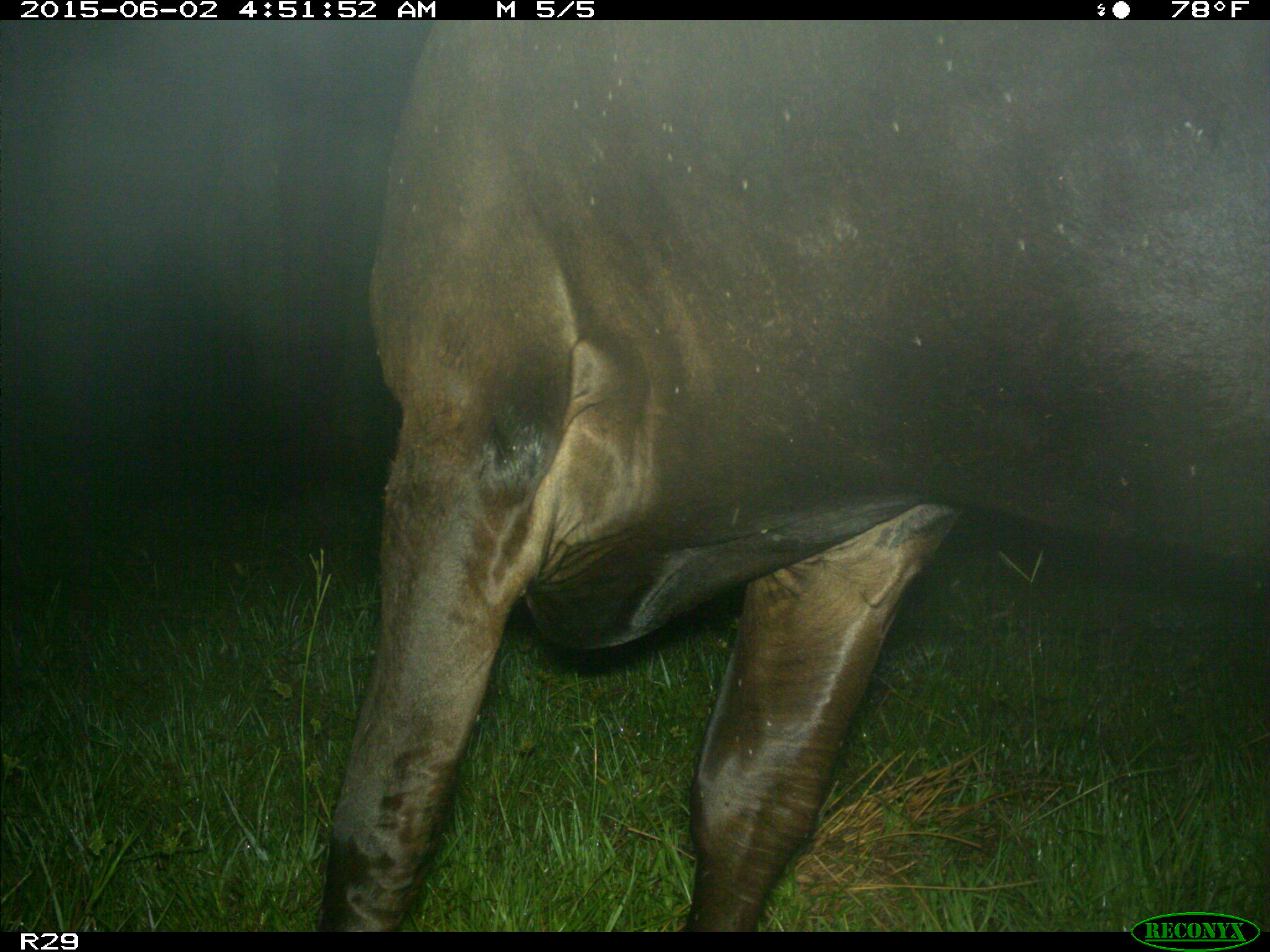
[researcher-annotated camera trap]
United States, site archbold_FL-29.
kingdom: Animalia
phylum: Chordata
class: Mammalia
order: Artiodactyla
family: Bovidae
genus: Bos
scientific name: Bos taurus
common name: domestic cow